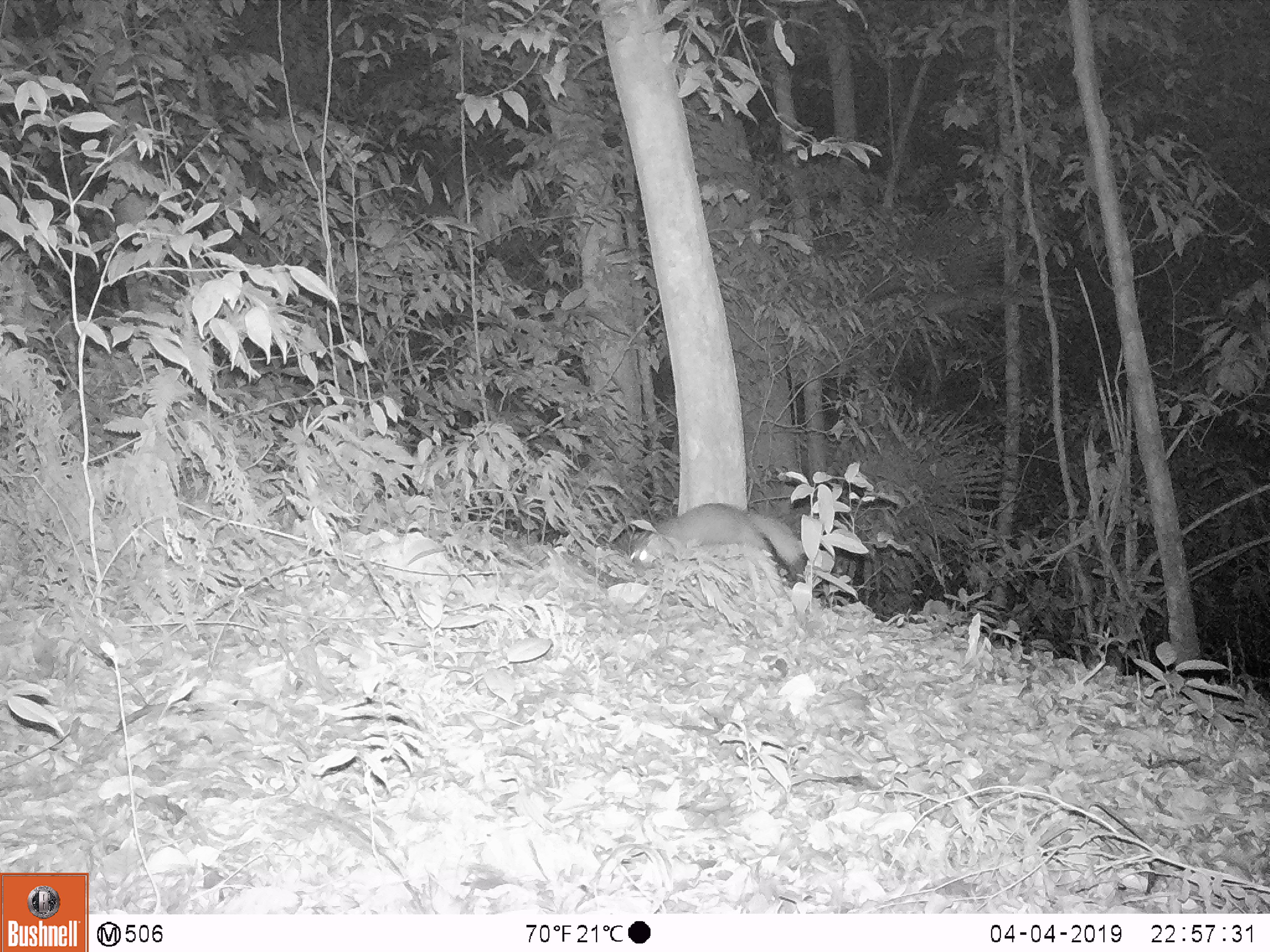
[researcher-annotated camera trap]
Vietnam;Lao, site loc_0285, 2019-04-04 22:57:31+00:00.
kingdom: Animalia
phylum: Chordata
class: Mammalia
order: Carnivora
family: Mustelidae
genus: Melogale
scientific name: Melogale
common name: ferret badger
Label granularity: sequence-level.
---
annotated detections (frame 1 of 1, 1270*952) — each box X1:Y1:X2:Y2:
ferret badger: 627:500:803:572